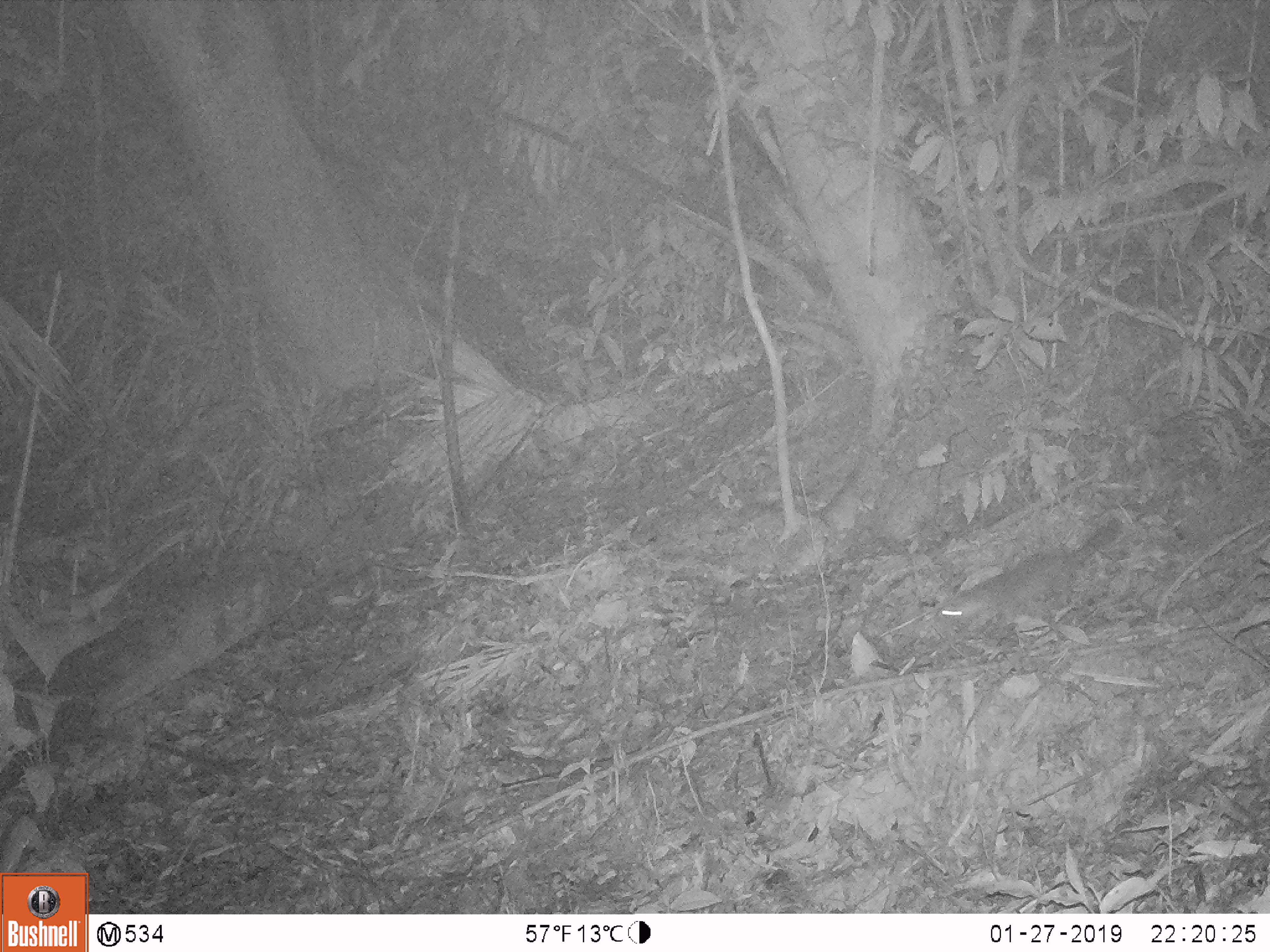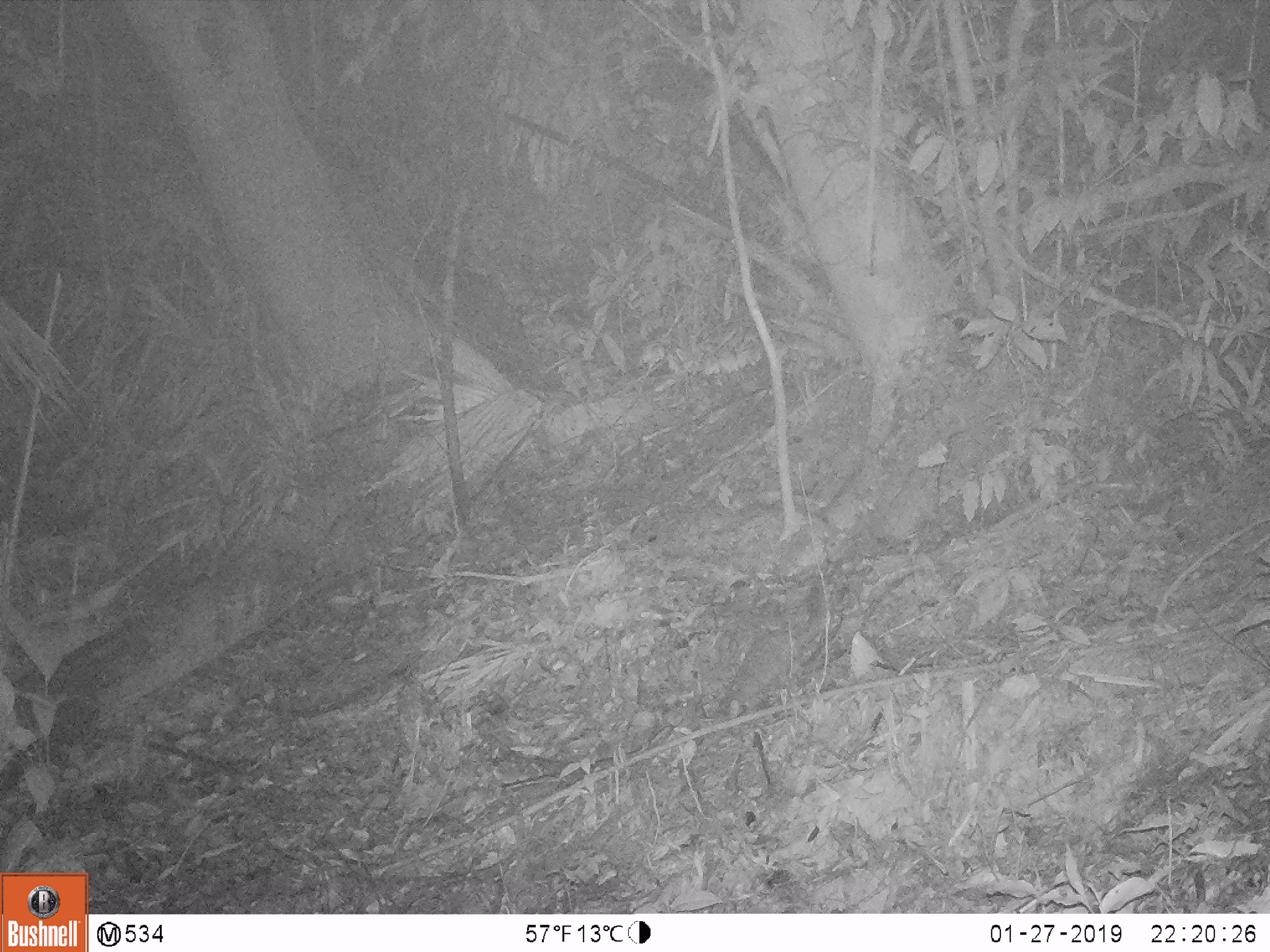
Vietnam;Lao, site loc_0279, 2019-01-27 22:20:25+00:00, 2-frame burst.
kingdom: Animalia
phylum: Chordata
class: Mammalia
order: Carnivora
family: Mustelidae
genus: Melogale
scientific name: Melogale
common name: ferret badger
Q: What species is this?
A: Ferret badger (Melogale).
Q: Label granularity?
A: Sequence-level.